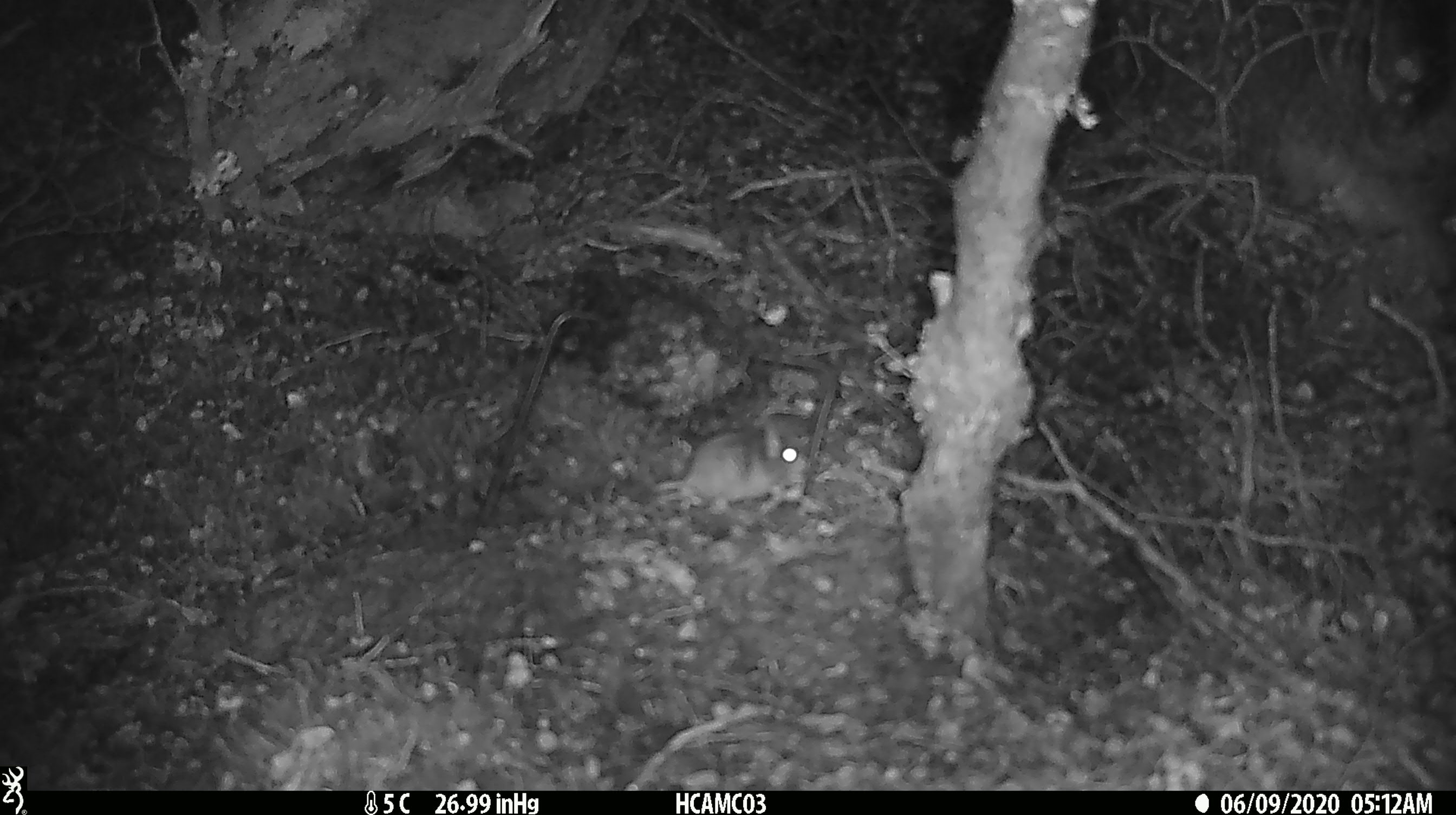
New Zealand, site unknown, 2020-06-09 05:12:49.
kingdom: Animalia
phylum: Chordata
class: Mammalia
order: Rodentia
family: Muridae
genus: Mus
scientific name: Mus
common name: mouse